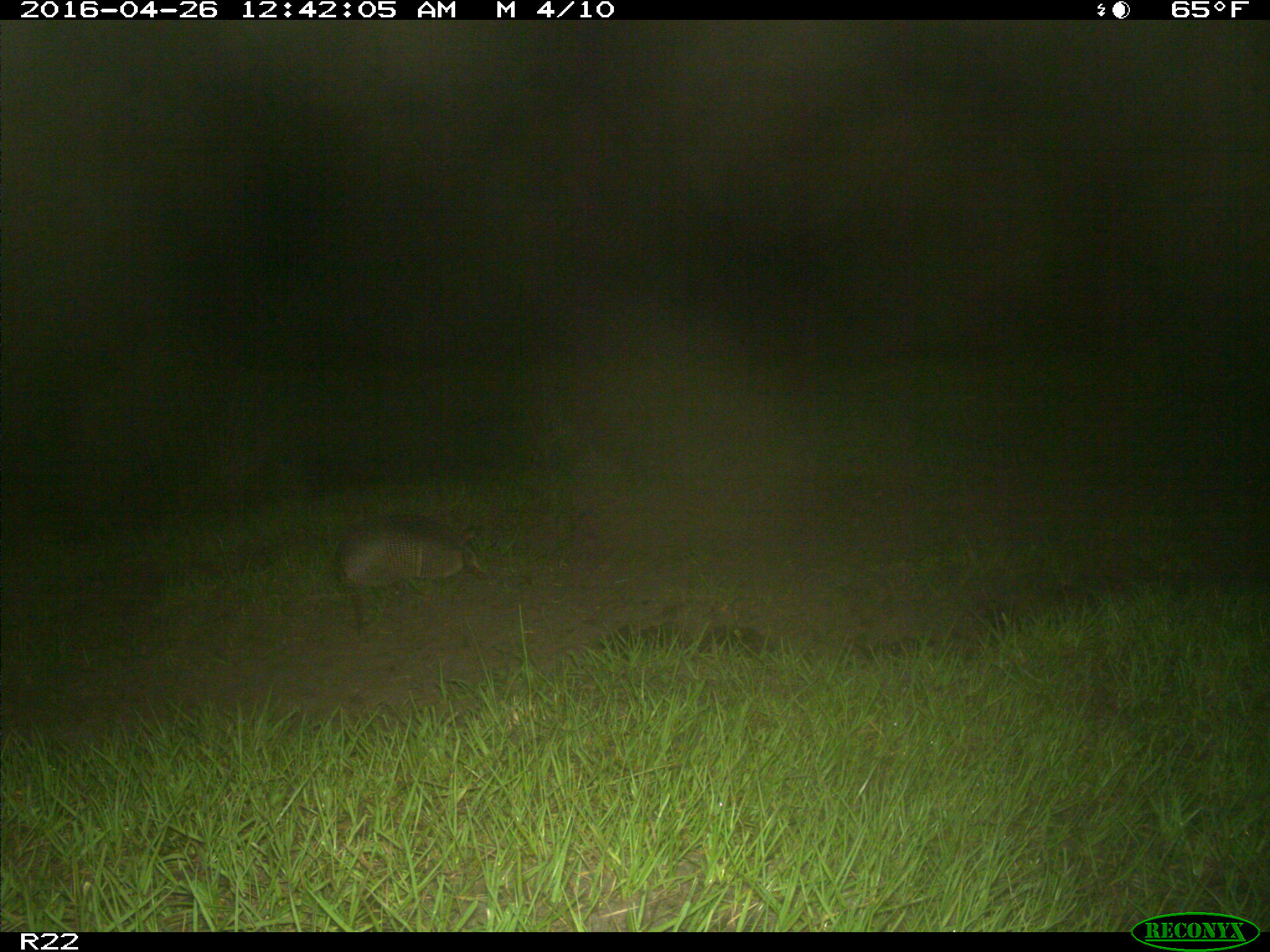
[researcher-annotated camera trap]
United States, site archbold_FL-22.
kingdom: Animalia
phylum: Chordata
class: Mammalia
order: Cingulata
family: Dasypodidae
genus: Dasypus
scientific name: Dasypus novemcinctus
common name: nine-banded armadillo